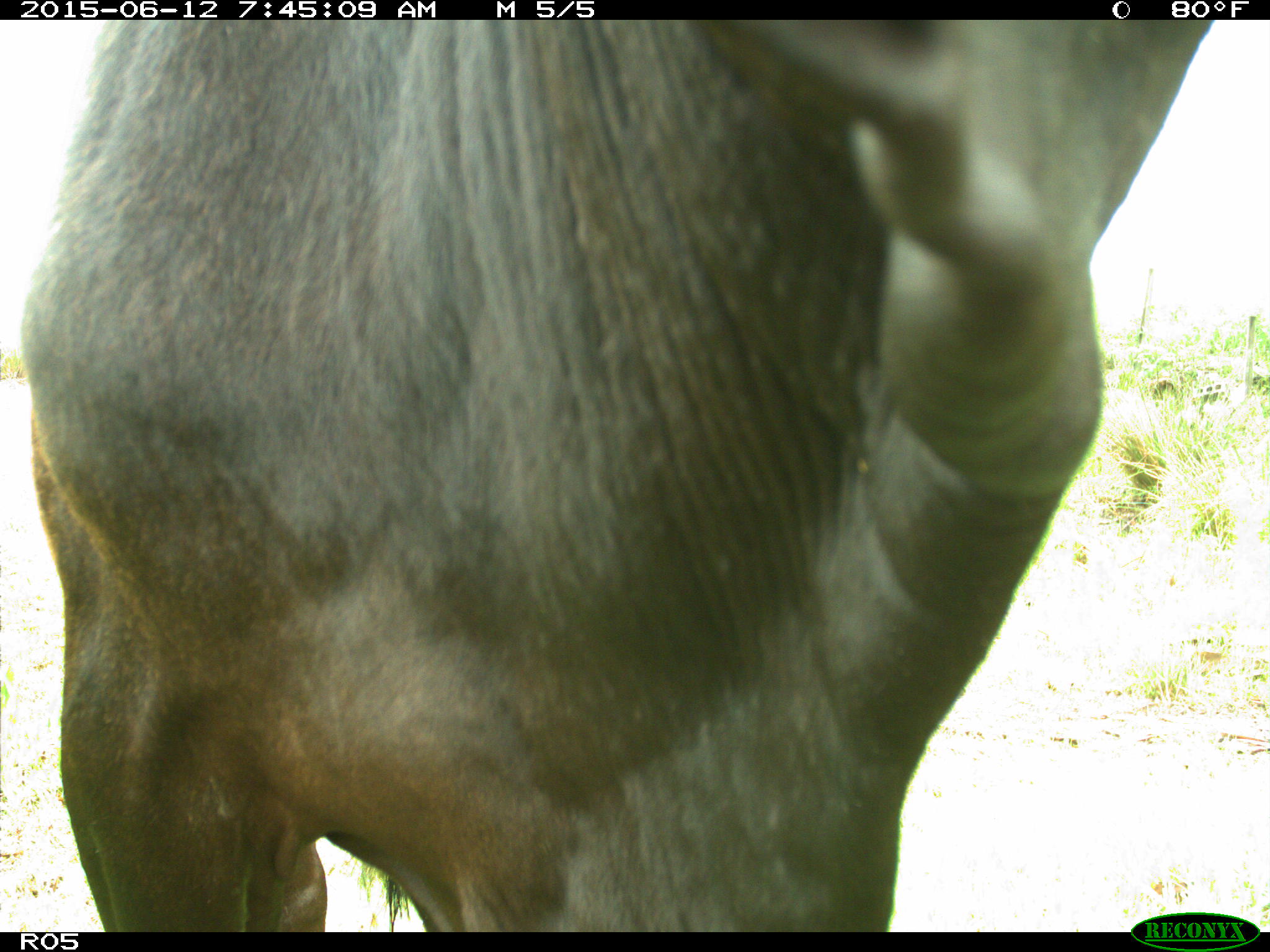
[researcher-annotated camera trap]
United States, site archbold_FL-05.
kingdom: Animalia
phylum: Chordata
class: Mammalia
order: Artiodactyla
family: Bovidae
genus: Bos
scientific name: Bos taurus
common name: domestic cow